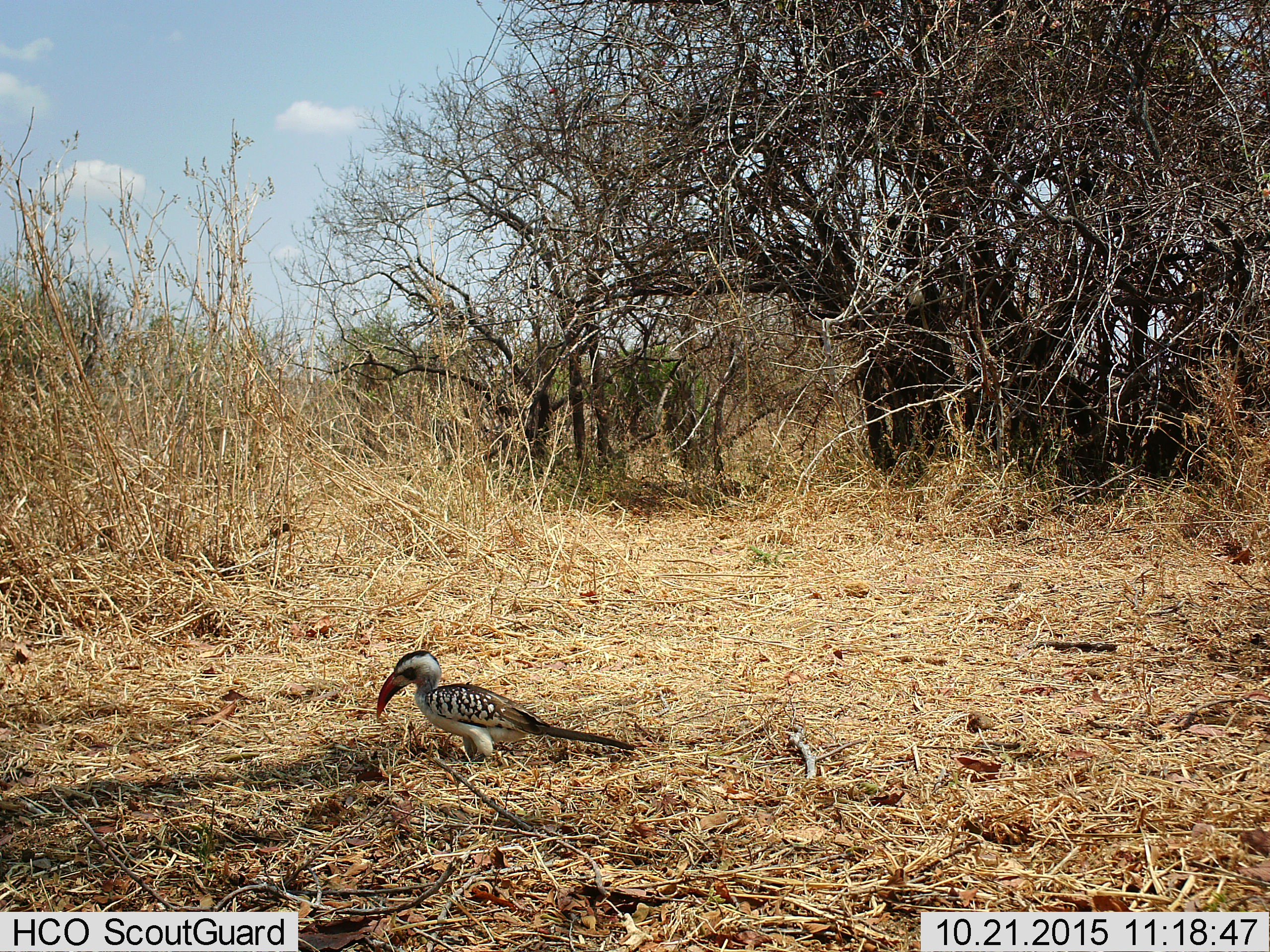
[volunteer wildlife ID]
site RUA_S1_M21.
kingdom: Animalia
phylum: Chordata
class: Aves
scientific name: Aves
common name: bird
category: birdother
Birdother (bird) (Aves), count 1. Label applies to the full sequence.